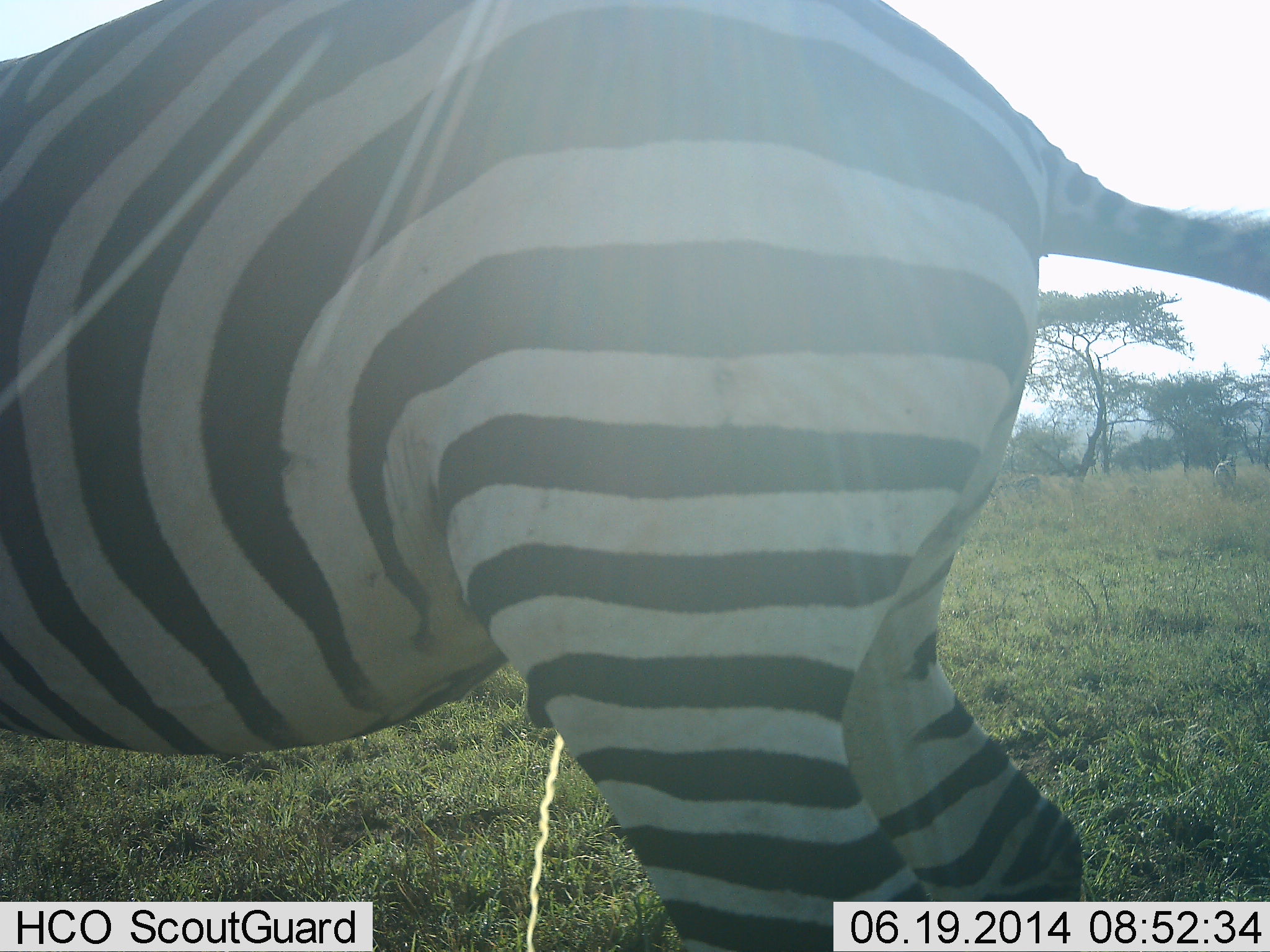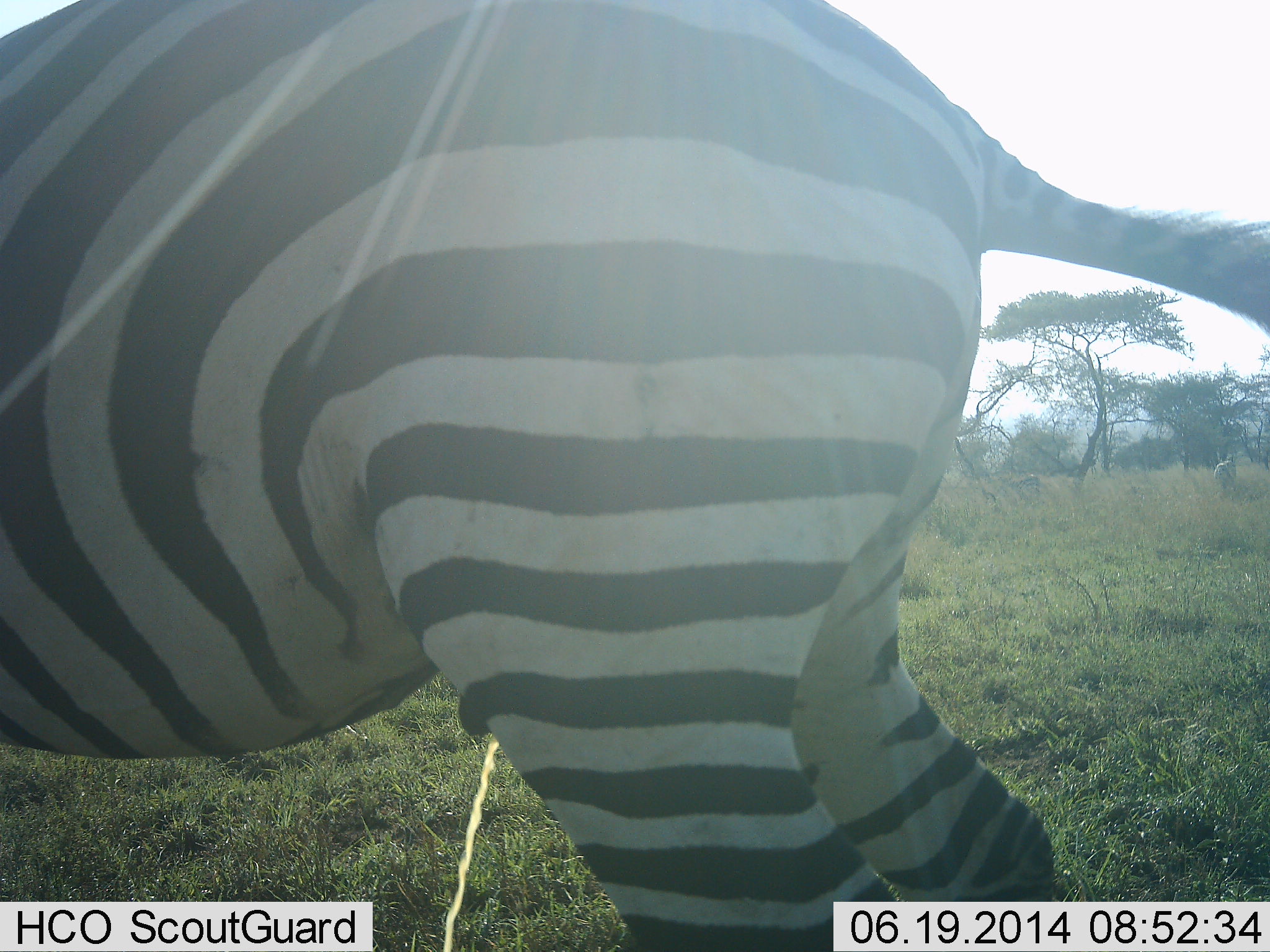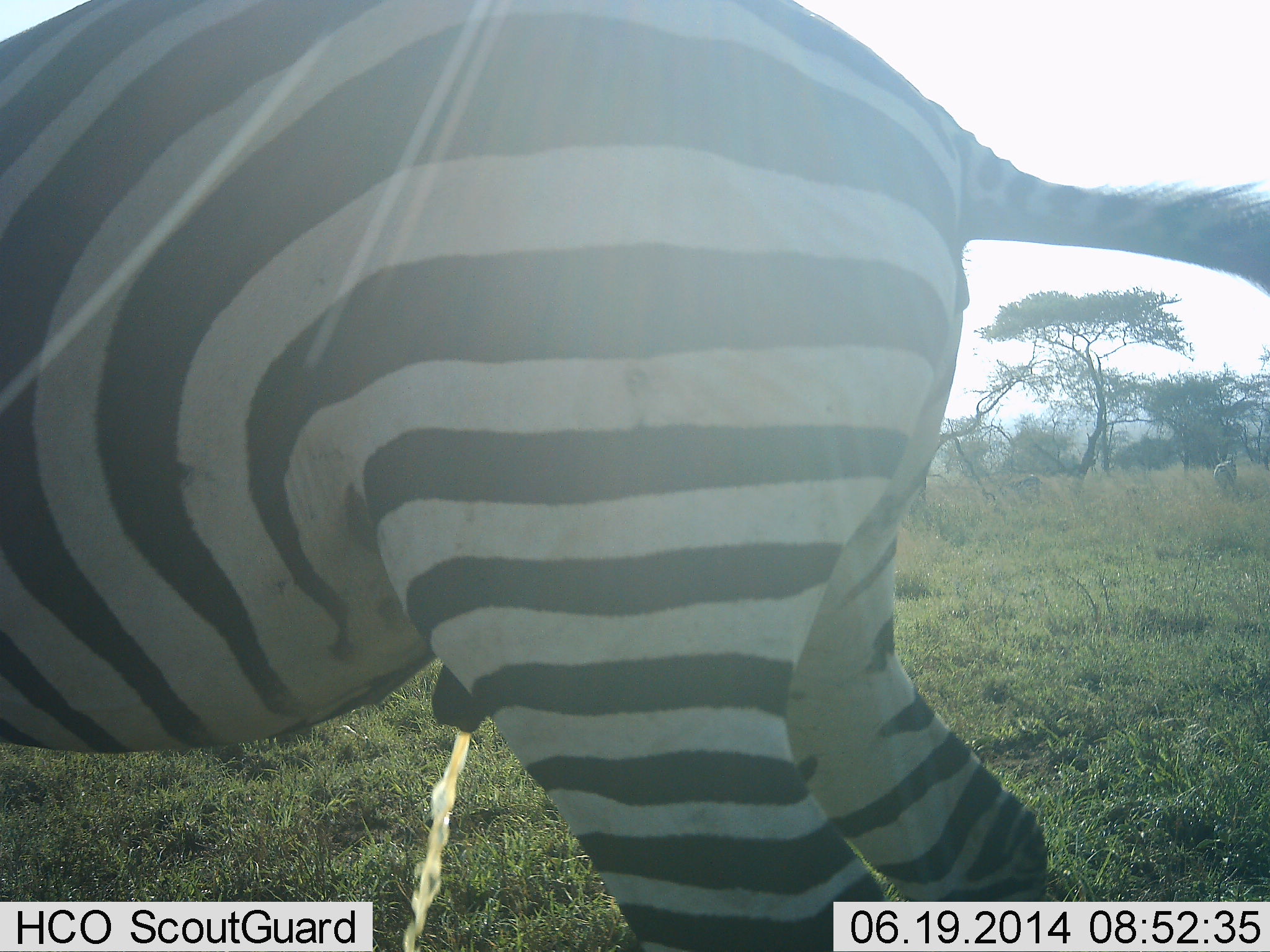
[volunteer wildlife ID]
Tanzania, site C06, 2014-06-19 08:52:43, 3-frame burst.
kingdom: Animalia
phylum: Chordata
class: Mammalia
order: Perissodactyla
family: Equidae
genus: Equus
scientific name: Equus quagga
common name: plains zebra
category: zebra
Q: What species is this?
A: Zebra (plains zebra) (Equus quagga).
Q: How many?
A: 1.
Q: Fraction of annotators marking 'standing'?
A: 90%.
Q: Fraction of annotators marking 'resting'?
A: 0%.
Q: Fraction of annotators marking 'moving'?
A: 0%.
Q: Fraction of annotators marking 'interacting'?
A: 10%.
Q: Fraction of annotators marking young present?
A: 0%.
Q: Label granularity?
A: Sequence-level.